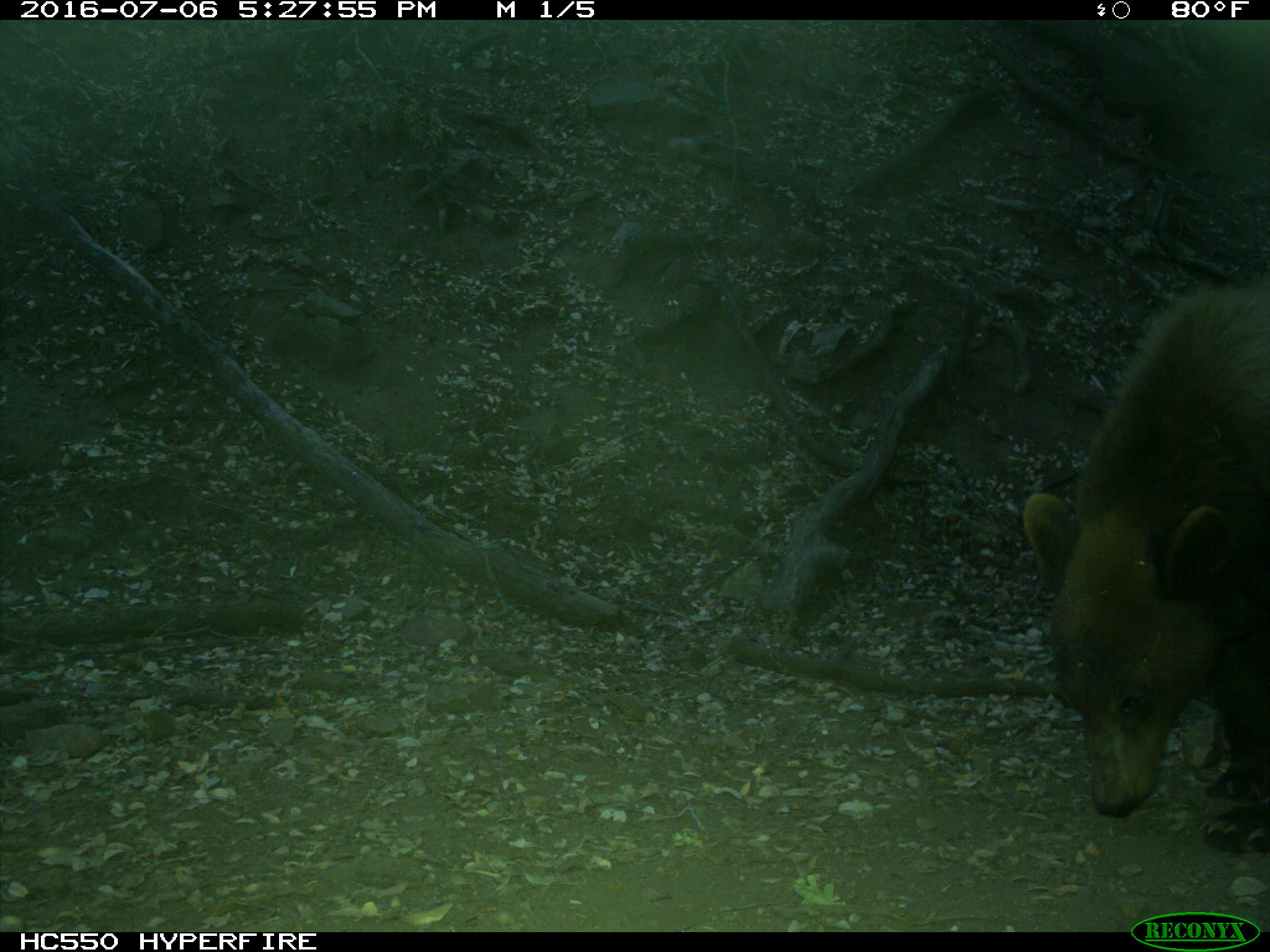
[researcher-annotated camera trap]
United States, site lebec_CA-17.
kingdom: Animalia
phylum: Chordata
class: Mammalia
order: Carnivora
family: Ursidae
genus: Ursus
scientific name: Ursus americanus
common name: american black bear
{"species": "Ursus americanus (american black bear)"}